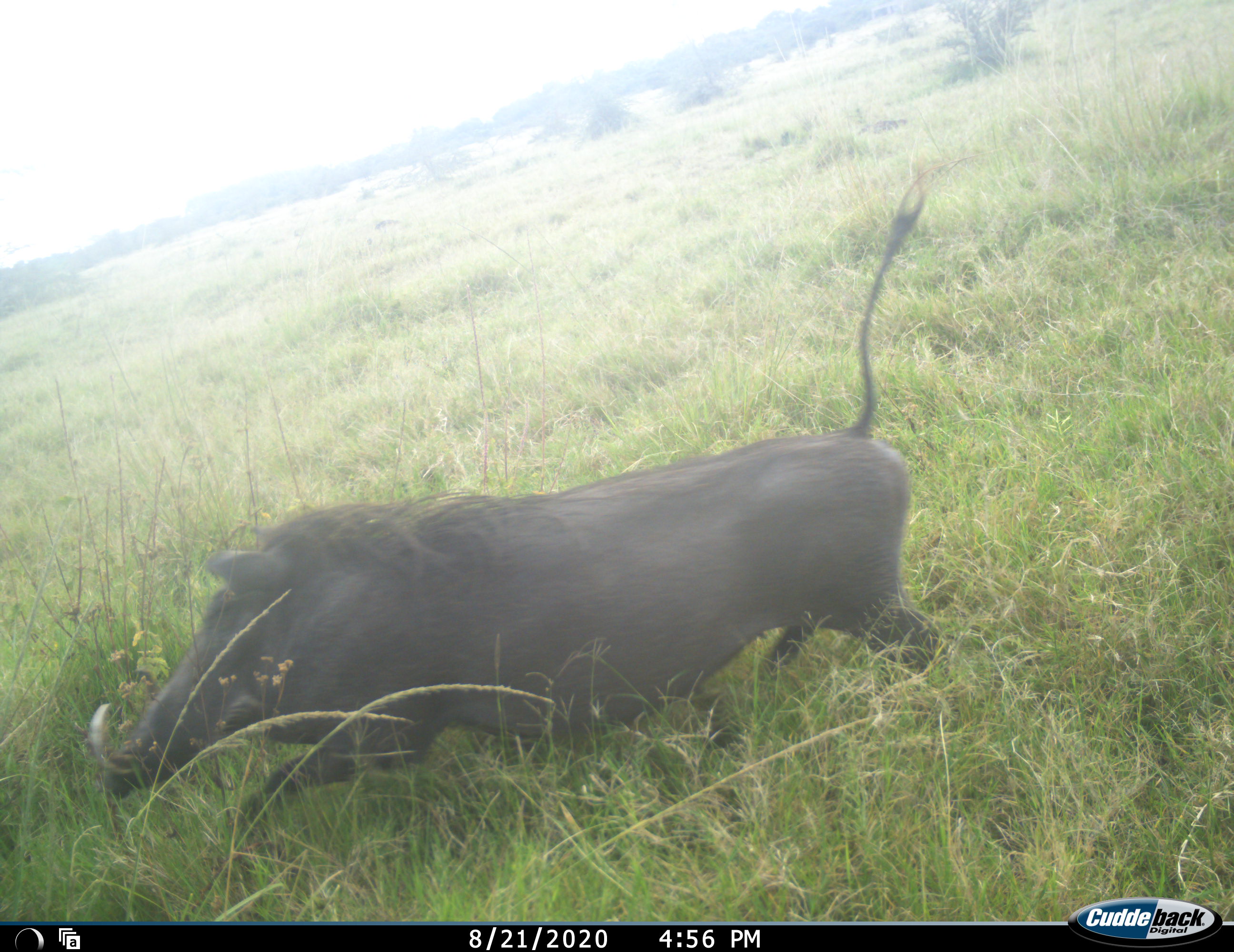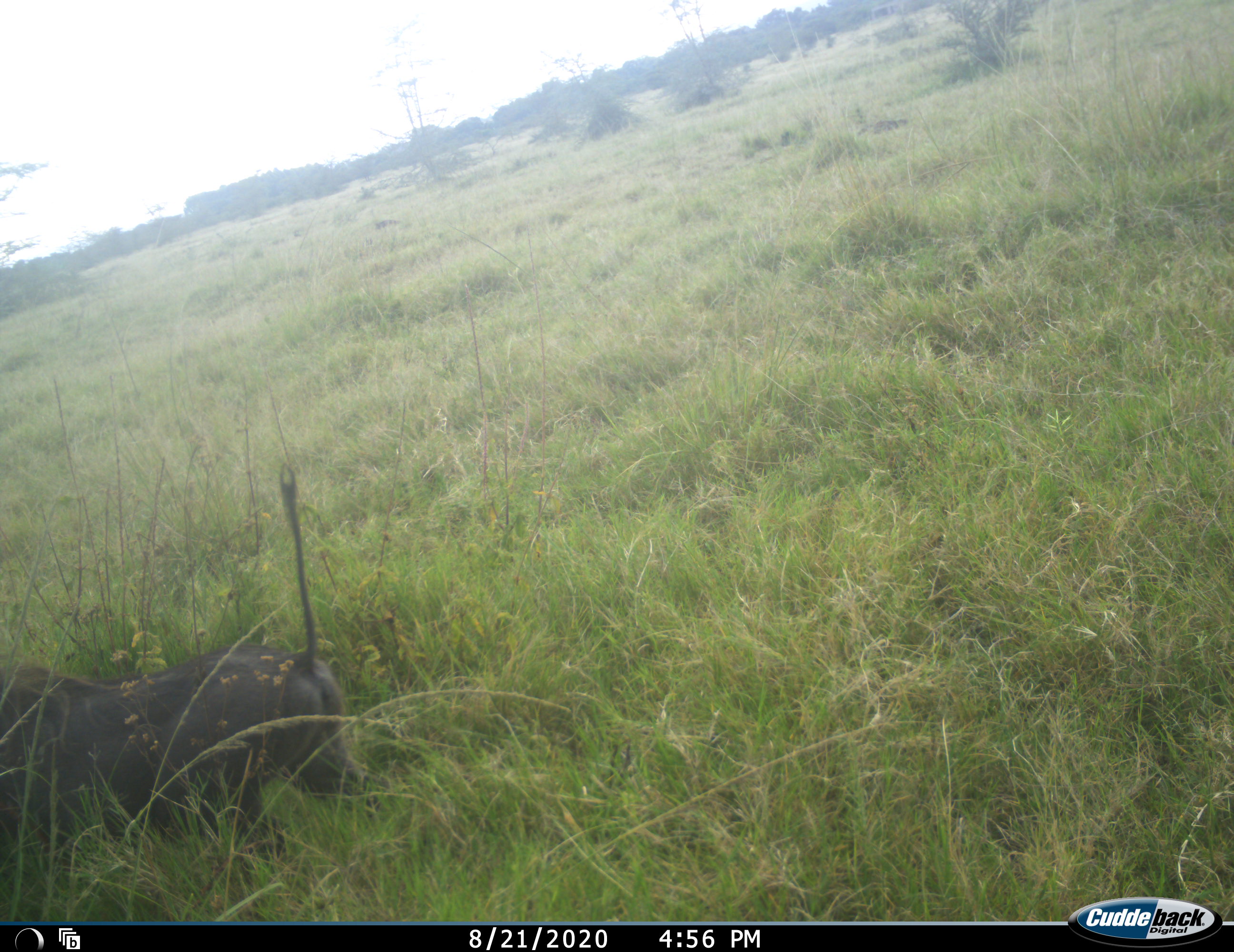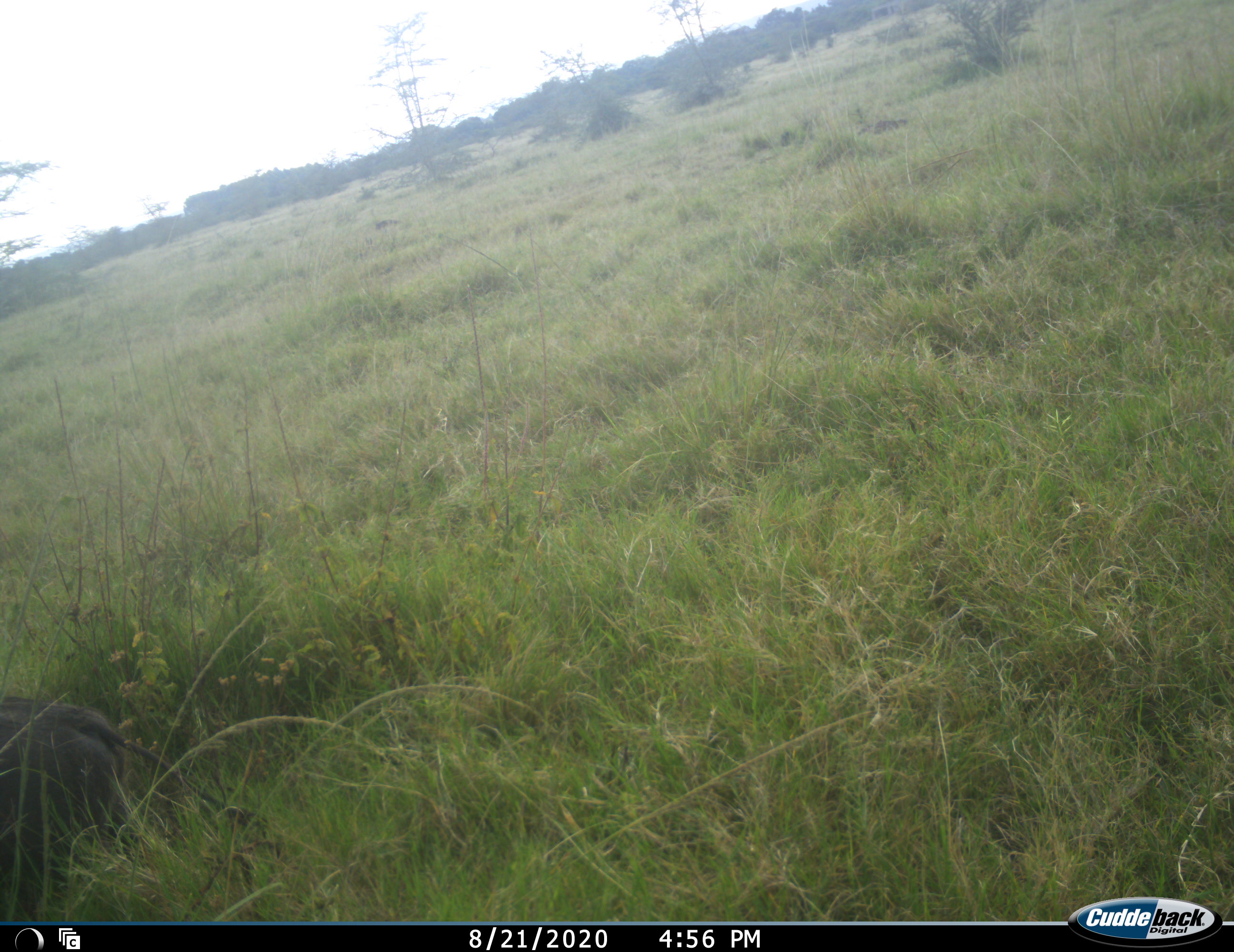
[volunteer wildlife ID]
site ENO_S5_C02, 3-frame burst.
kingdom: Animalia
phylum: Chordata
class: Mammalia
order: Artiodactyla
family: Suidae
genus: Phacochoerus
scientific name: Phacochoerus africanus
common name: warthog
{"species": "warthog (Phacochoerus africanus)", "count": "2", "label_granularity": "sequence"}